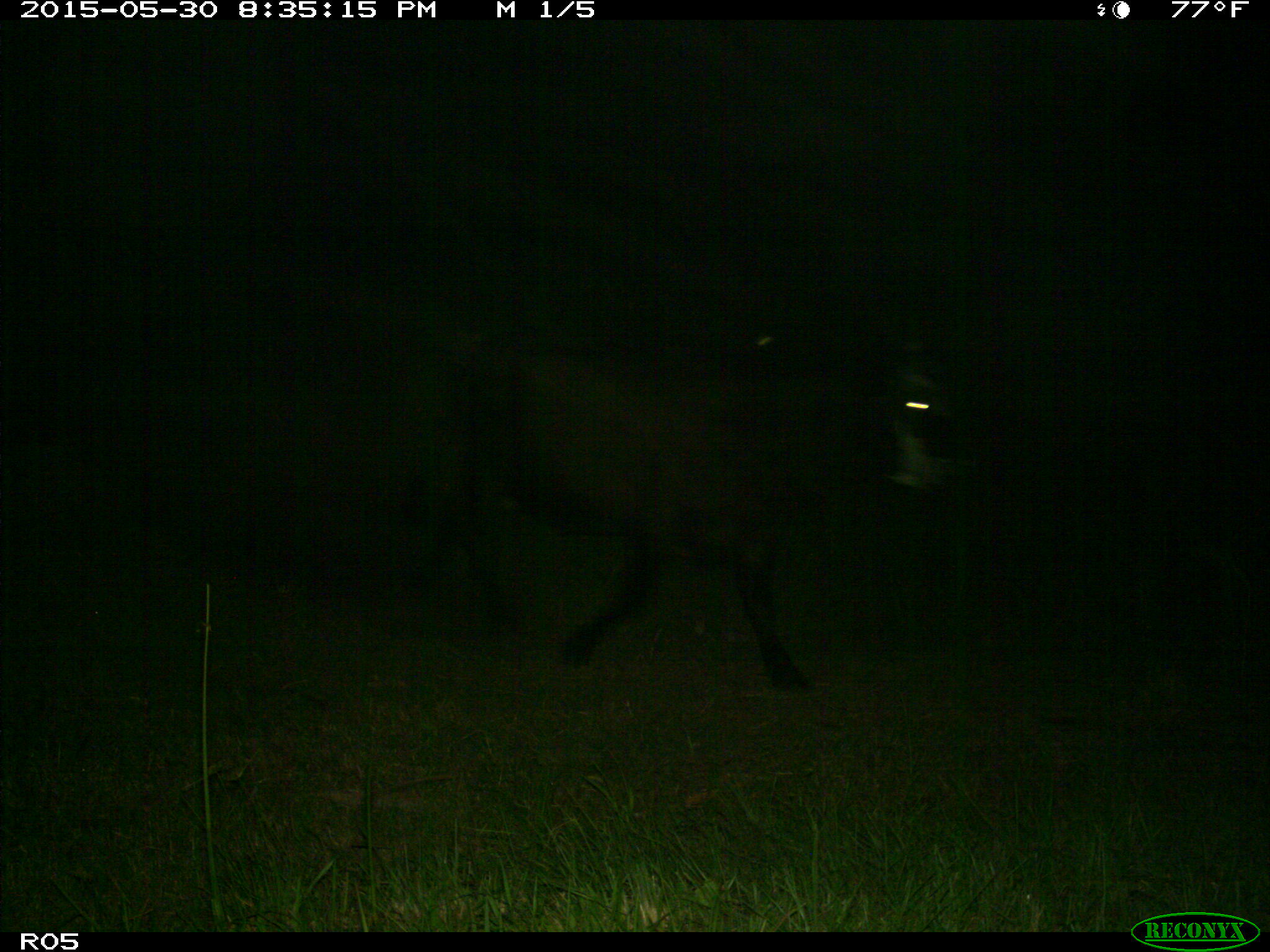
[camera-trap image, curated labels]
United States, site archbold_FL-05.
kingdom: Animalia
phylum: Chordata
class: Mammalia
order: Artiodactyla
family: Bovidae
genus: Bos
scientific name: Bos taurus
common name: domestic cow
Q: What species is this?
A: Bos taurus (domestic cow).